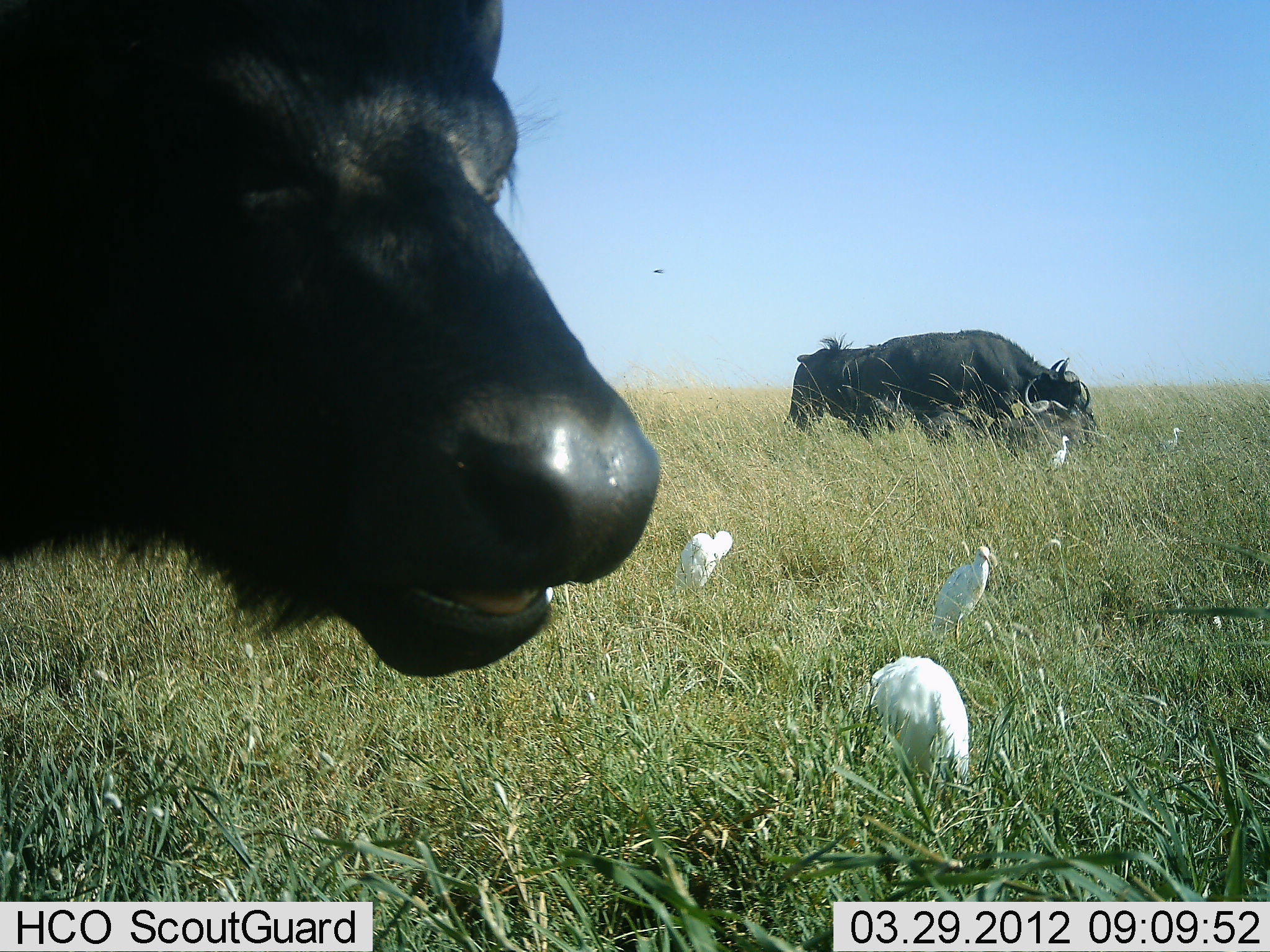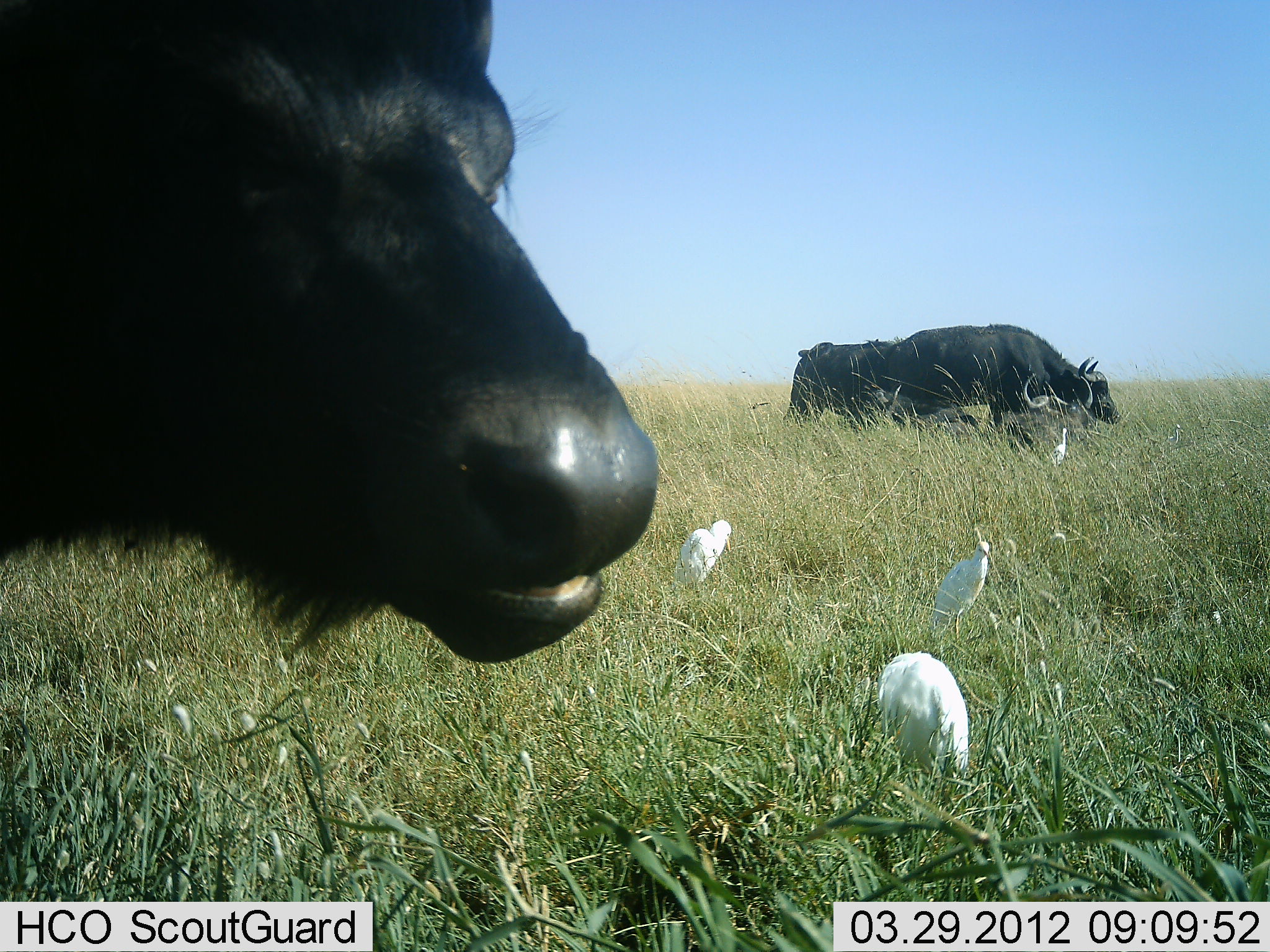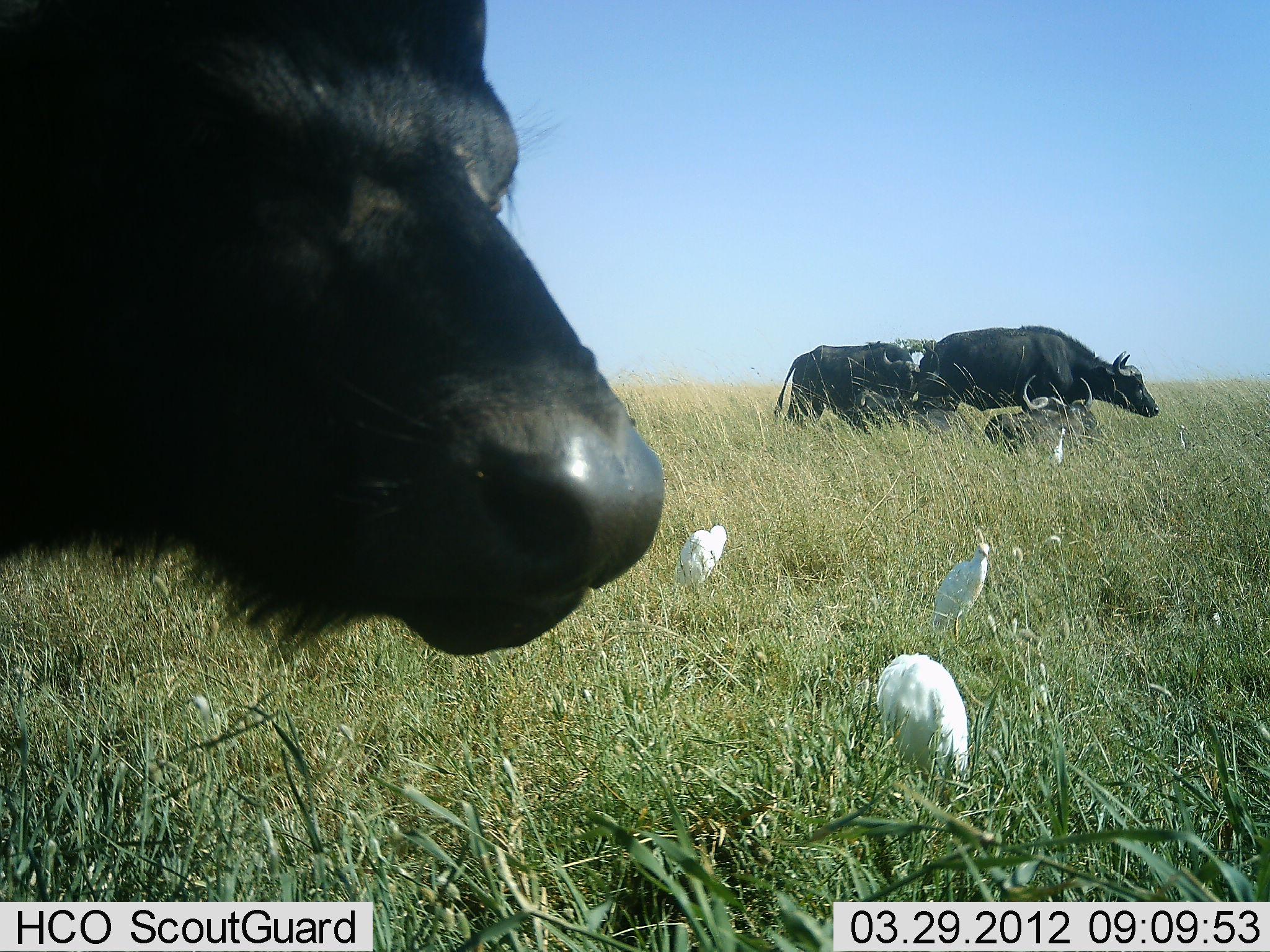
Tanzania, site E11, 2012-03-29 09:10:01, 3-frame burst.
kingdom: Animalia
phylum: Chordata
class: Mammalia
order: Artiodactyla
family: Bovidae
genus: Syncerus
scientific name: Syncerus caffer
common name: cape buffalo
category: buffalo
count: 3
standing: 54%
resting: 33%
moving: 46%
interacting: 0%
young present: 0%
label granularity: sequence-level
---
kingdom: Animalia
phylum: Chordata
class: Aves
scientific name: Aves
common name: bird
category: otherbird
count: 5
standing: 86%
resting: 5%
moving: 9%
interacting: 0%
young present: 0%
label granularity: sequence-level